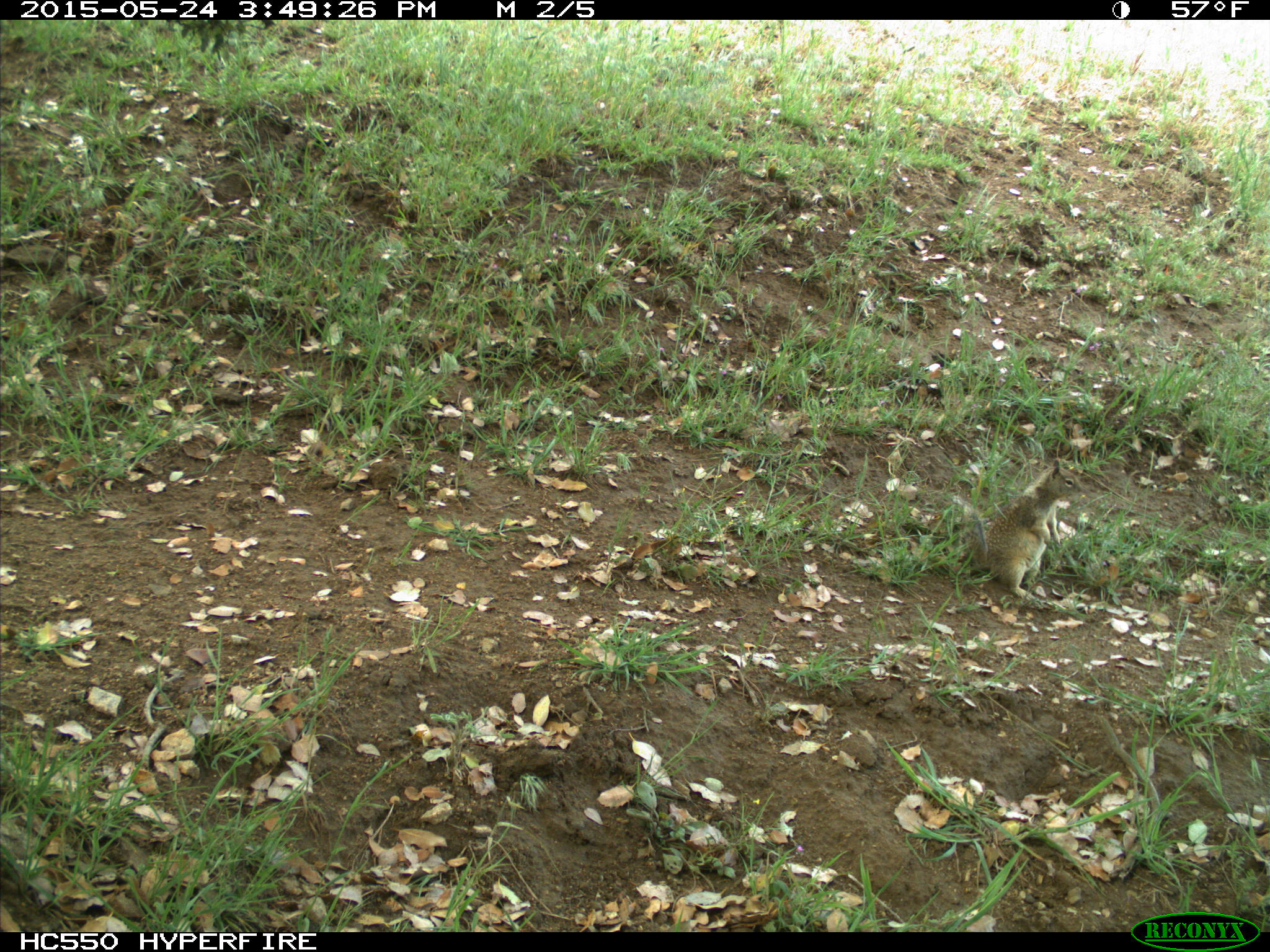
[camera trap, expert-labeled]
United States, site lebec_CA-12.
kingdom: Animalia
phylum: Chordata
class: Mammalia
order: Rodentia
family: Sciuridae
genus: Otospermophilus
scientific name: Otospermophilus beecheyi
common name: california ground squirrel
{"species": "Otospermophilus beecheyi (california ground squirrel)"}